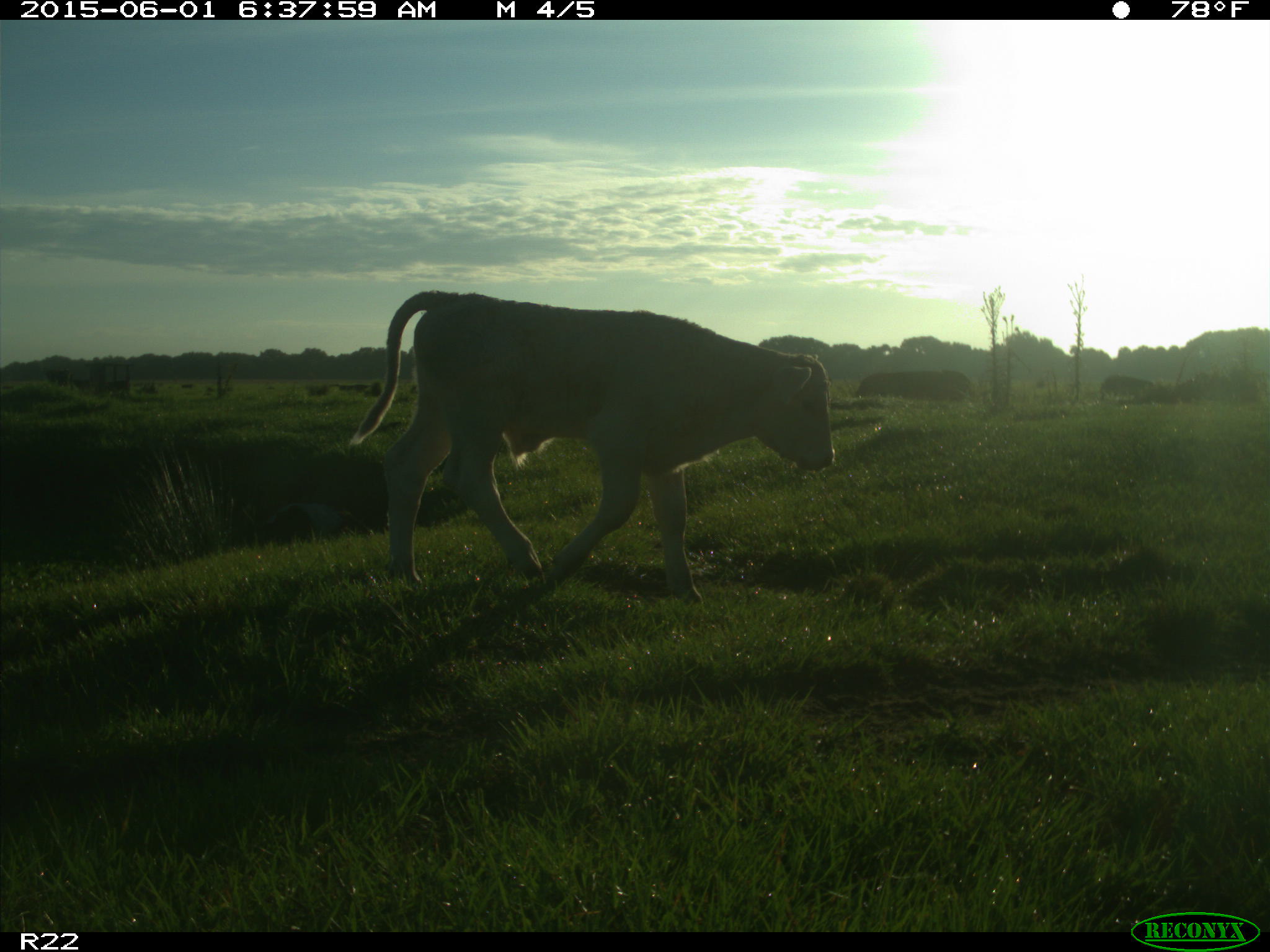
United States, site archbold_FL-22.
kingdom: Animalia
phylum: Chordata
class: Mammalia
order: Artiodactyla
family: Bovidae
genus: Bos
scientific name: Bos taurus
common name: domestic cow